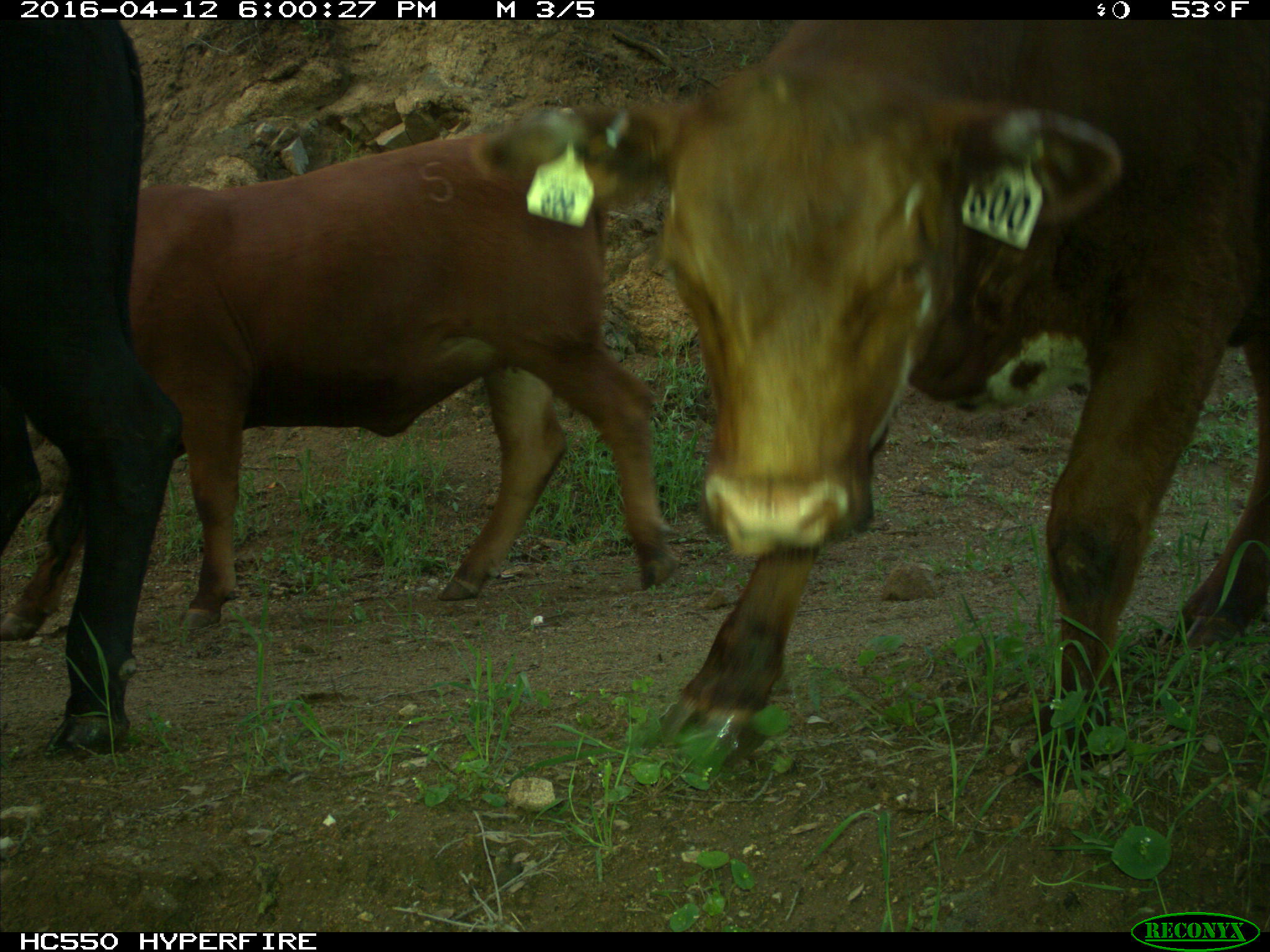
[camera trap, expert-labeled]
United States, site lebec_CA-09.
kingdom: Animalia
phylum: Chordata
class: Mammalia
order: Artiodactyla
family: Bovidae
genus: Bos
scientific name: Bos taurus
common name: domestic cow